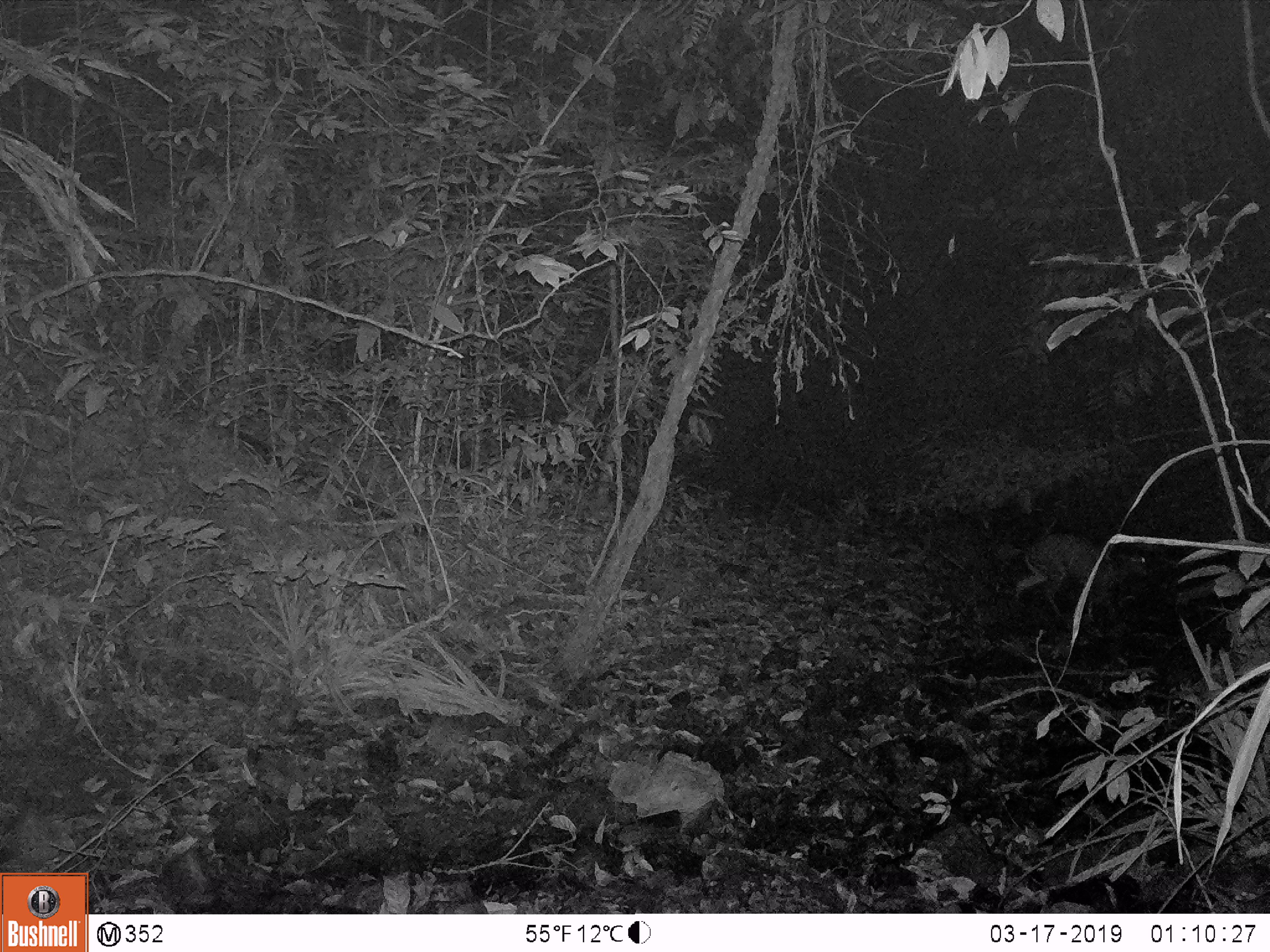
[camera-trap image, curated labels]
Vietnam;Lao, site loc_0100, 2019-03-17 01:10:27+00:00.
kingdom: Animalia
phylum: Chordata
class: Mammalia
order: Artiodactyla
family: Cervidae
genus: Muntiacus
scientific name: Muntiacus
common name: muntjacs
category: unidentified muntjac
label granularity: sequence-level